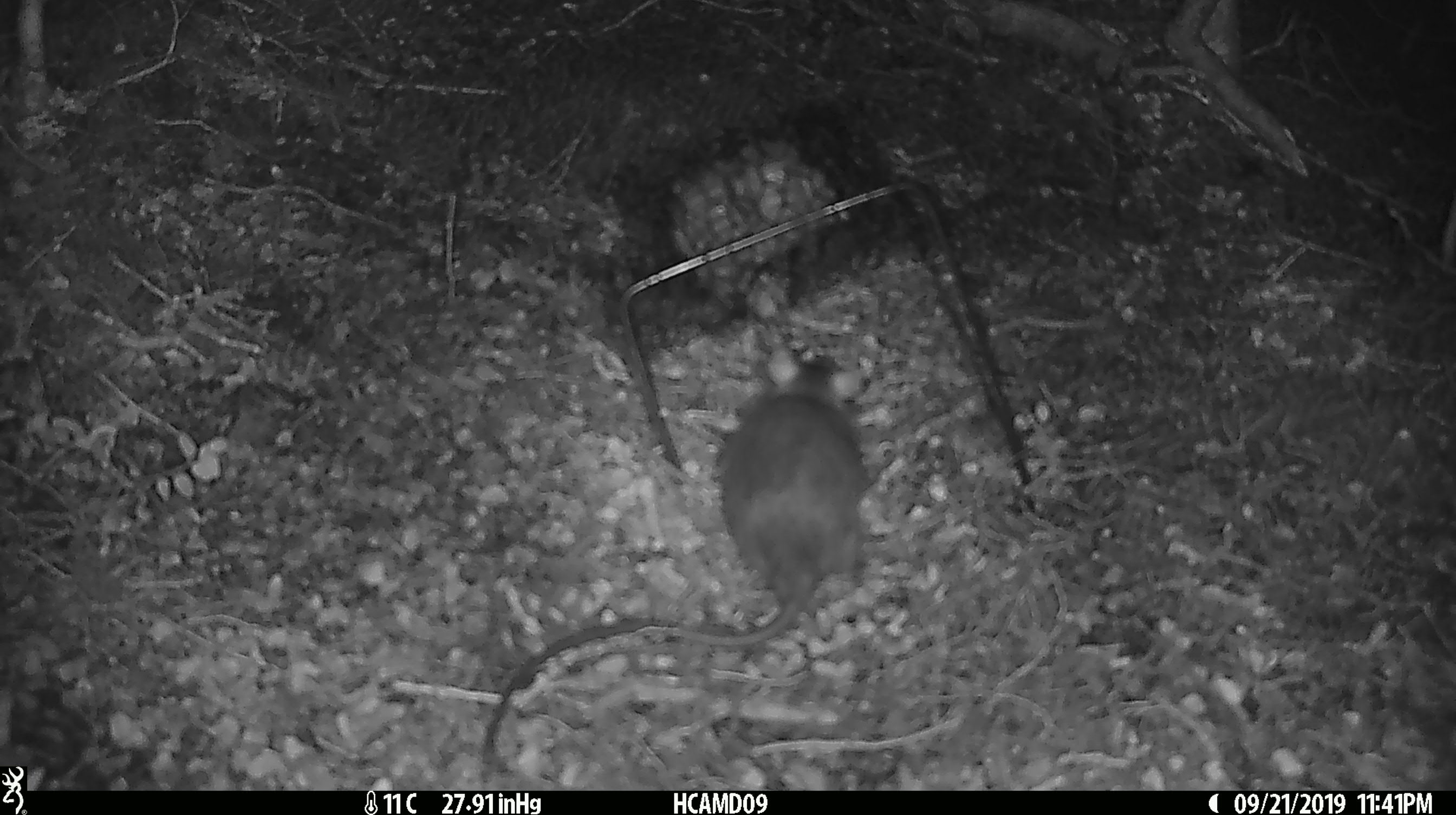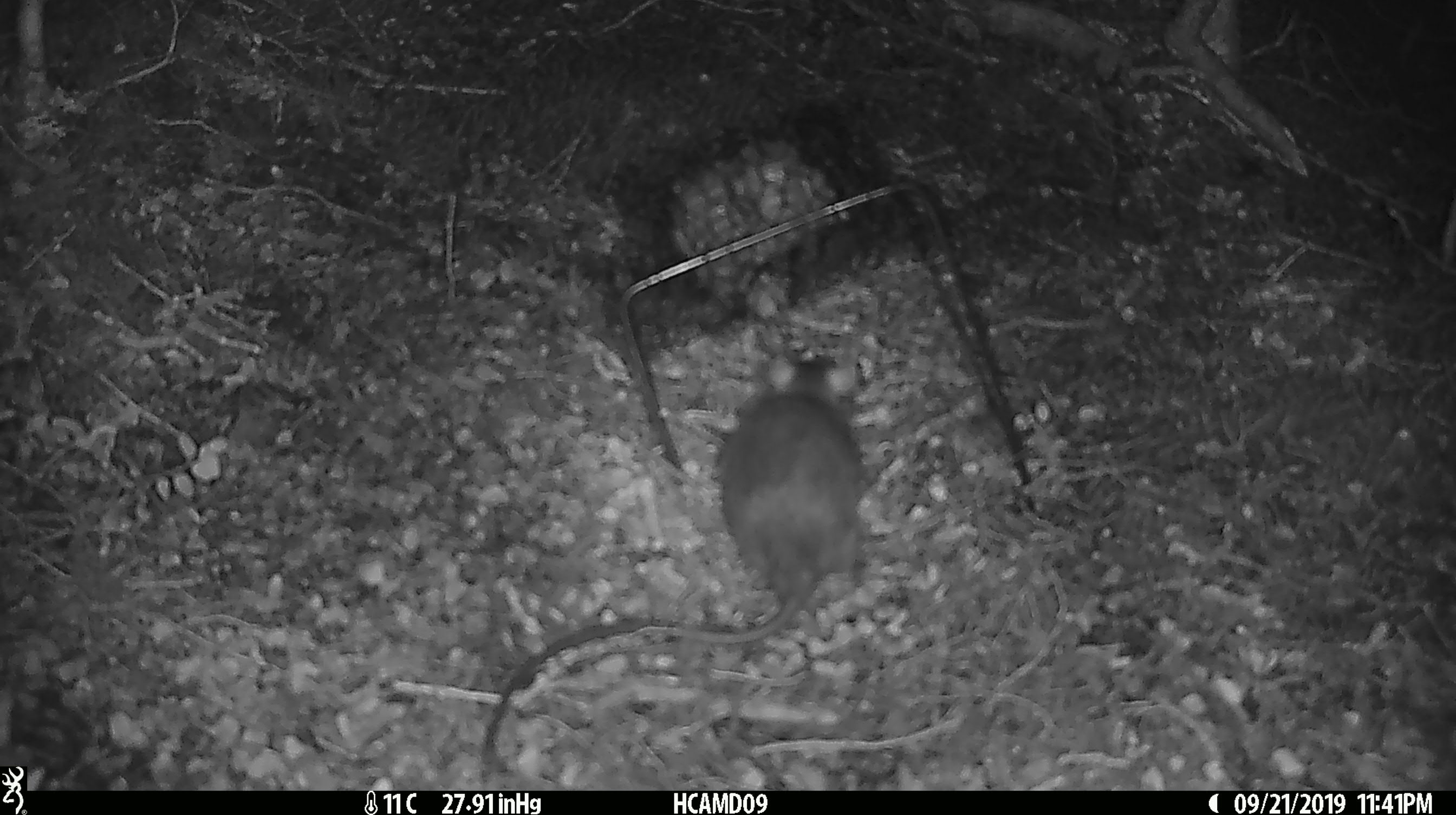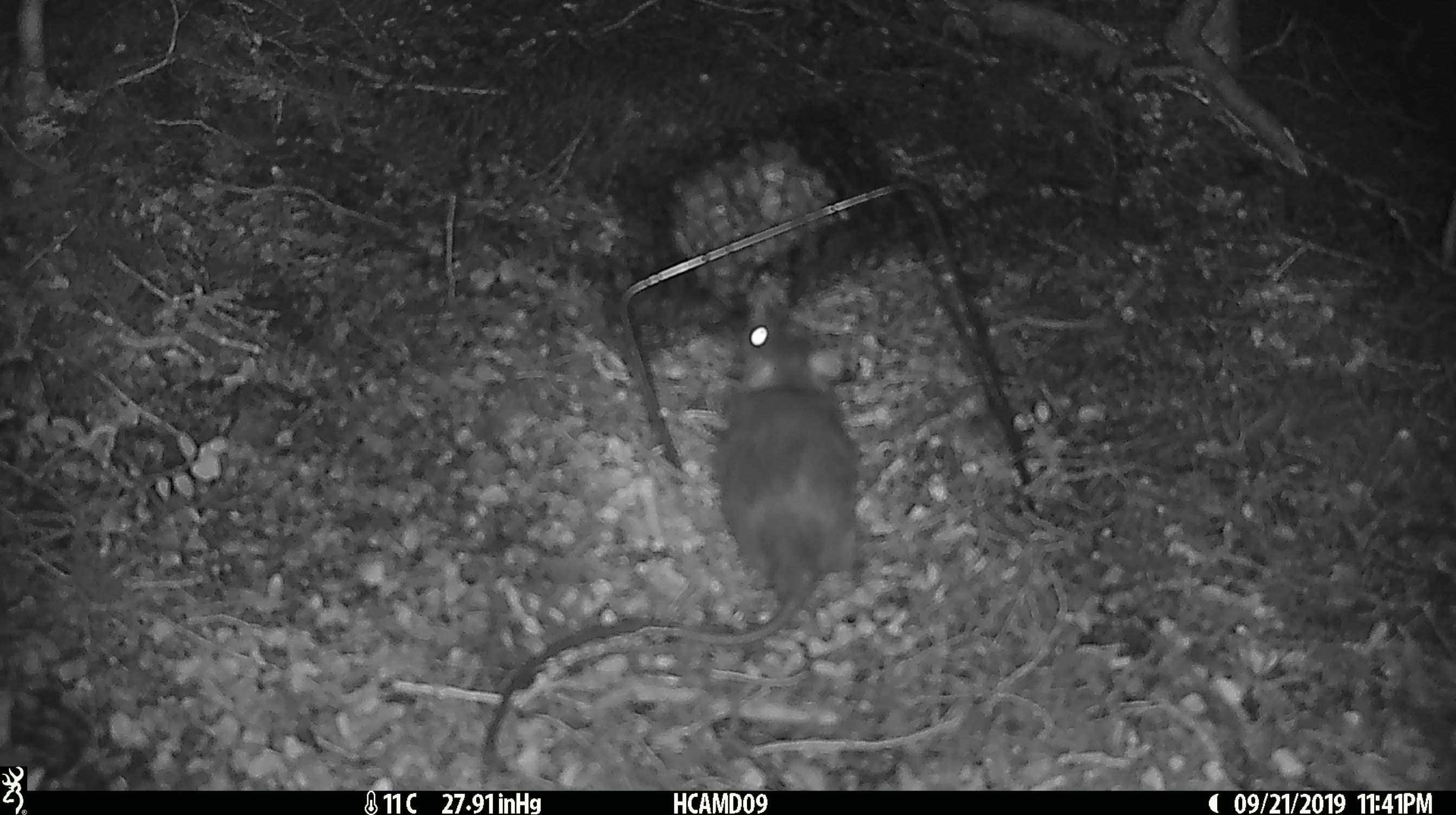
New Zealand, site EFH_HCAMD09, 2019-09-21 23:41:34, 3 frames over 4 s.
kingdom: Animalia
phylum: Chordata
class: Mammalia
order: Rodentia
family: Muridae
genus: Rattus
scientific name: Rattus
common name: rat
Rat (Rattus).